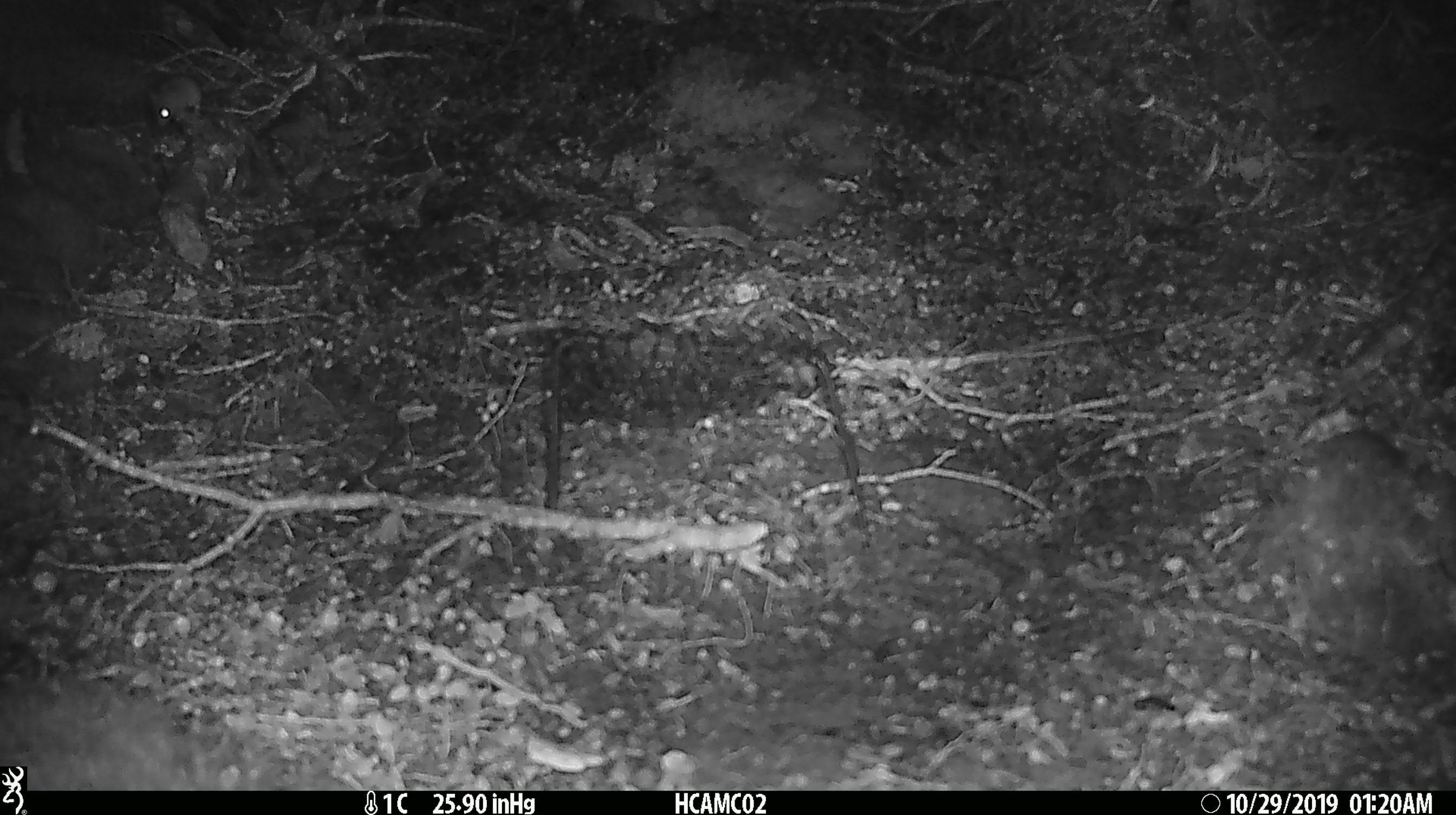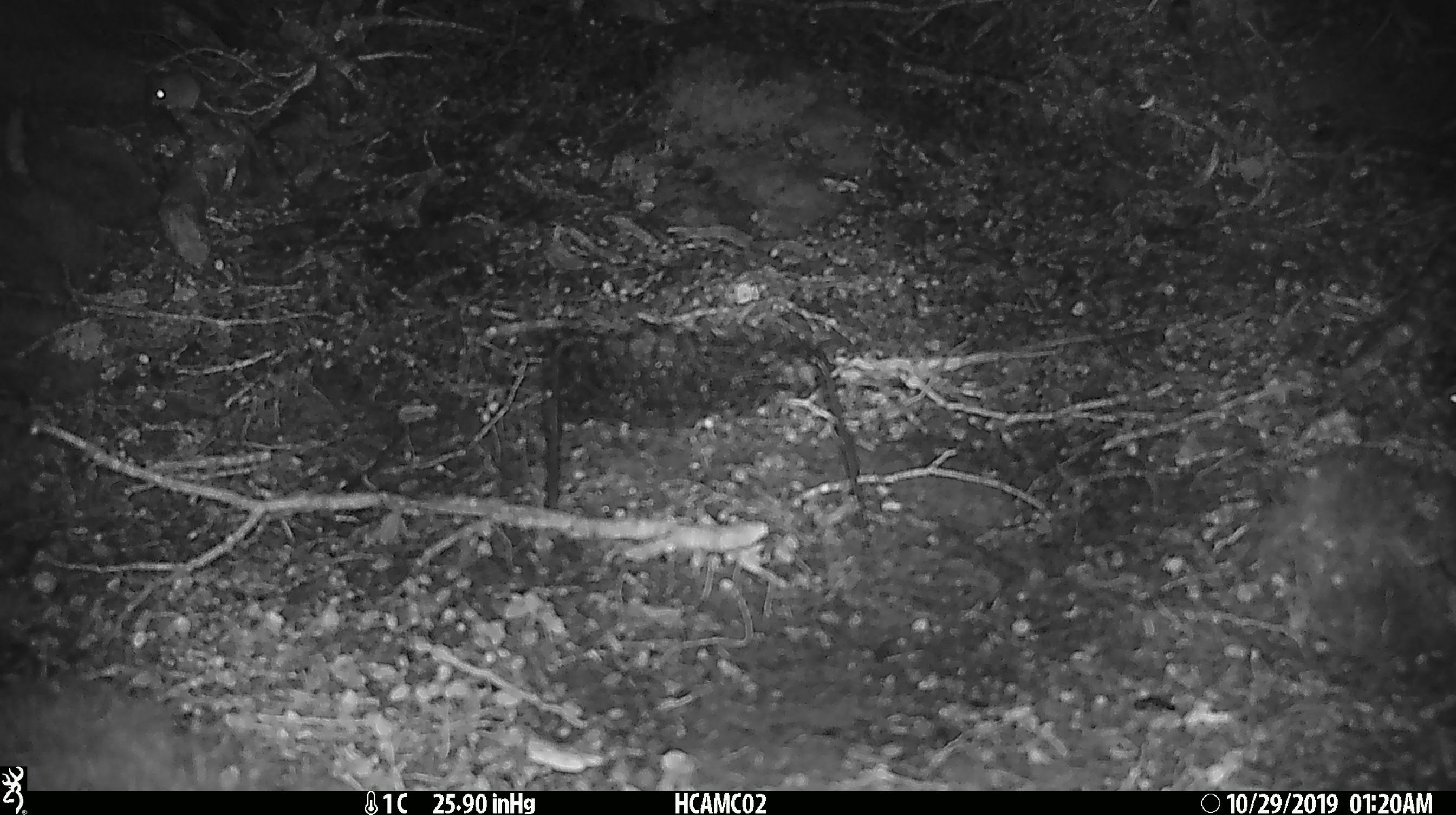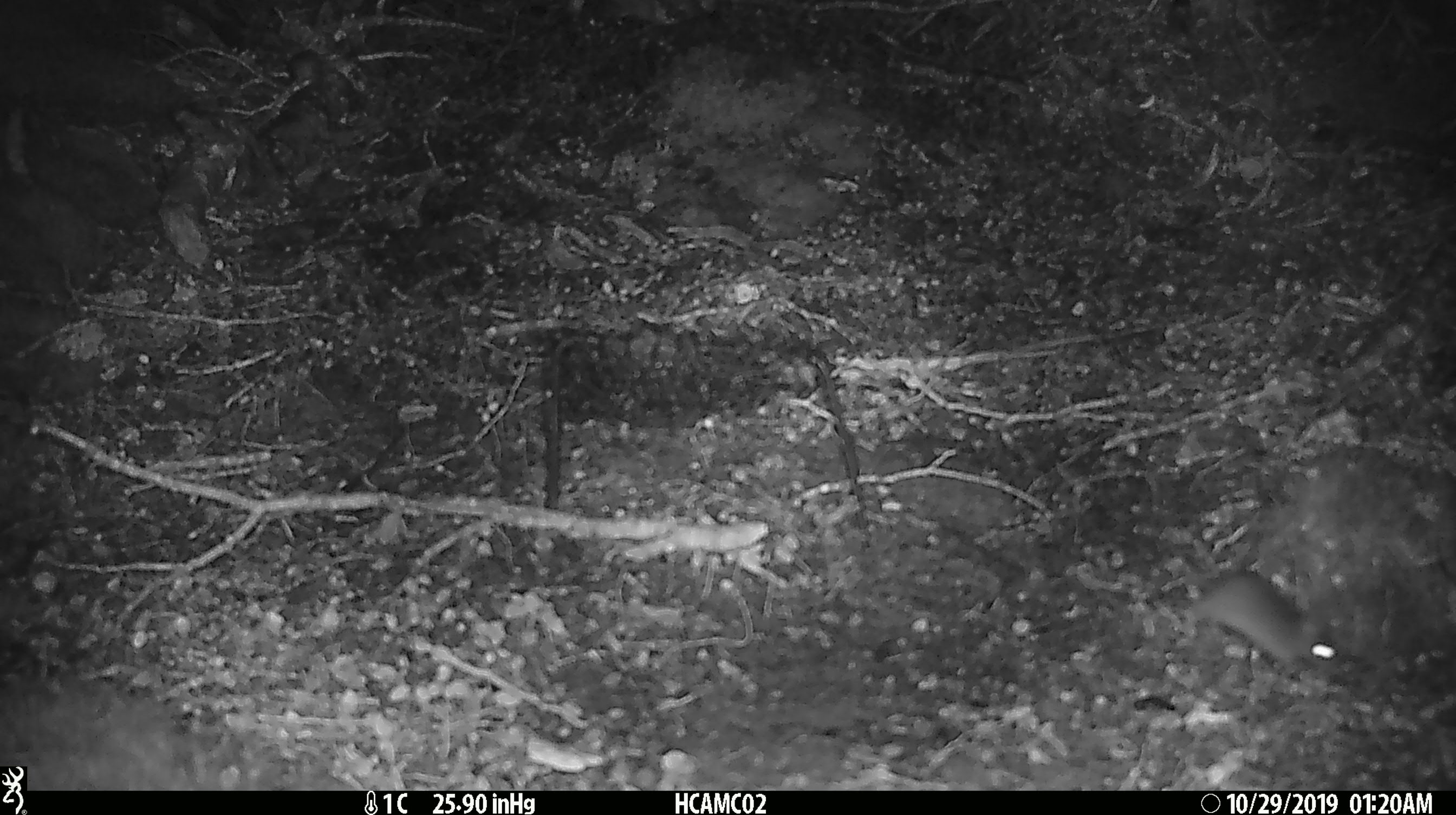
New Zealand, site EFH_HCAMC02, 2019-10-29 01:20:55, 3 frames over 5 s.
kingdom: Animalia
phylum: Chordata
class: Mammalia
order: Rodentia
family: Muridae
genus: Mus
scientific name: Mus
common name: mouse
Mouse (Mus).